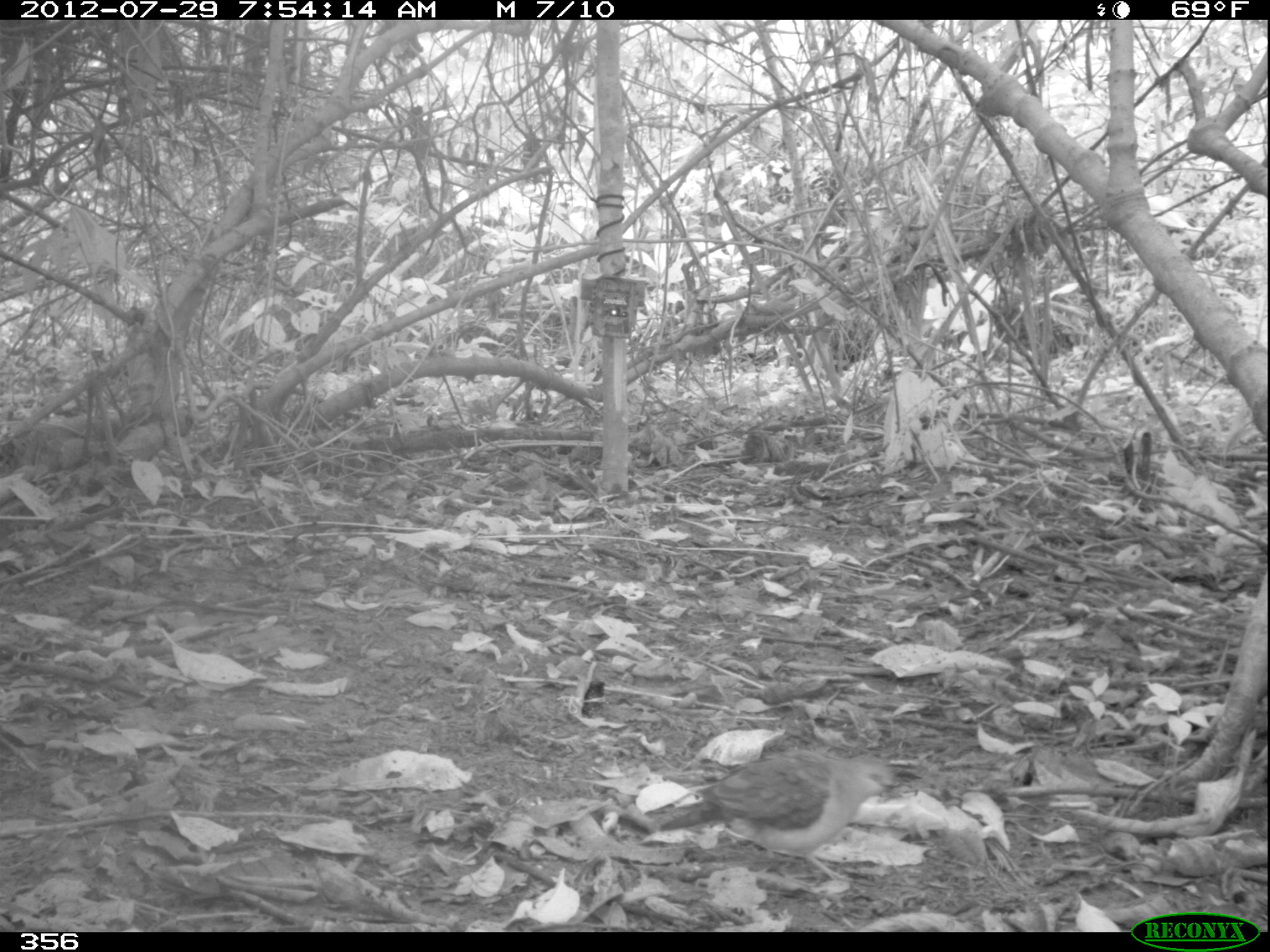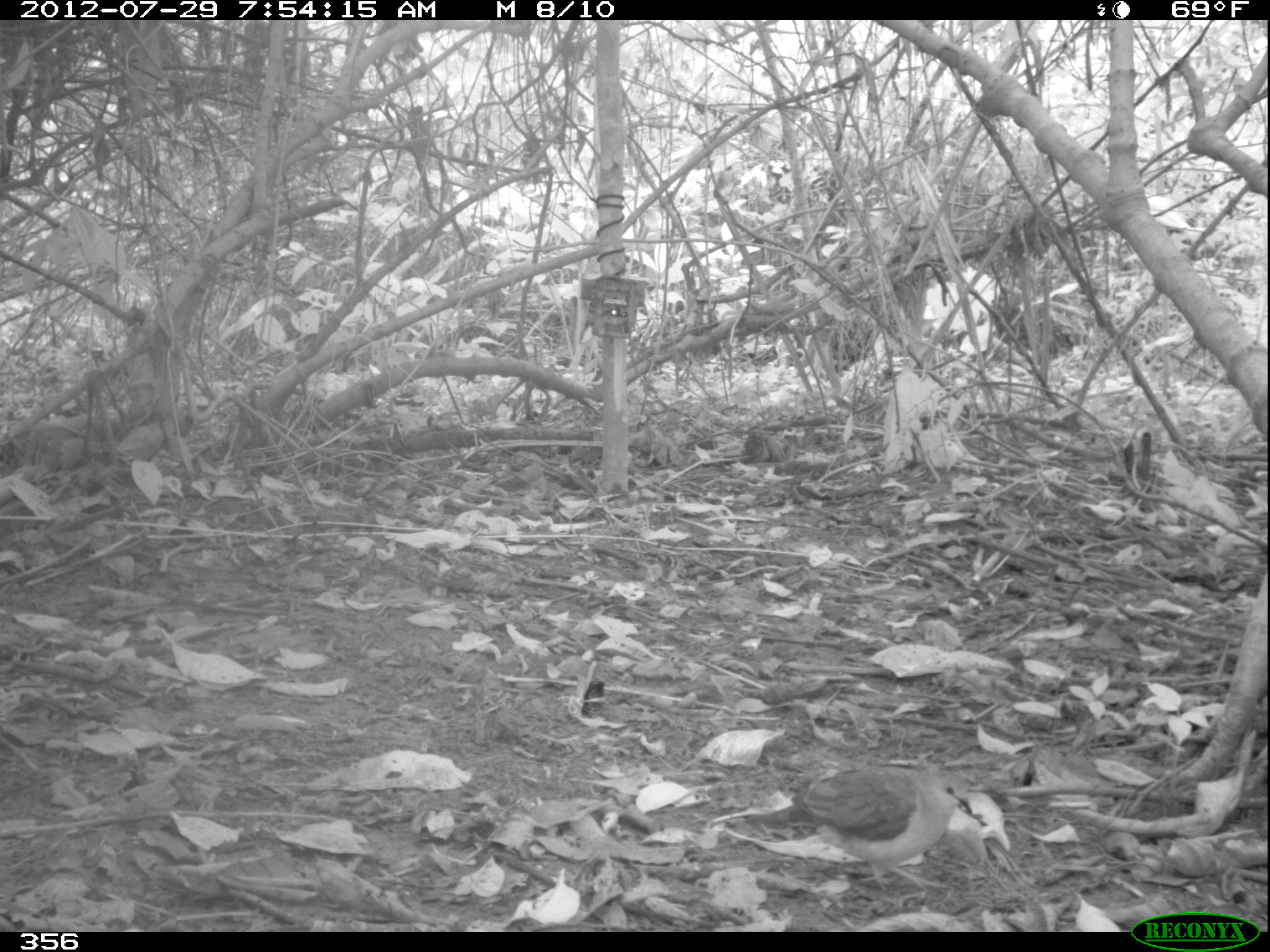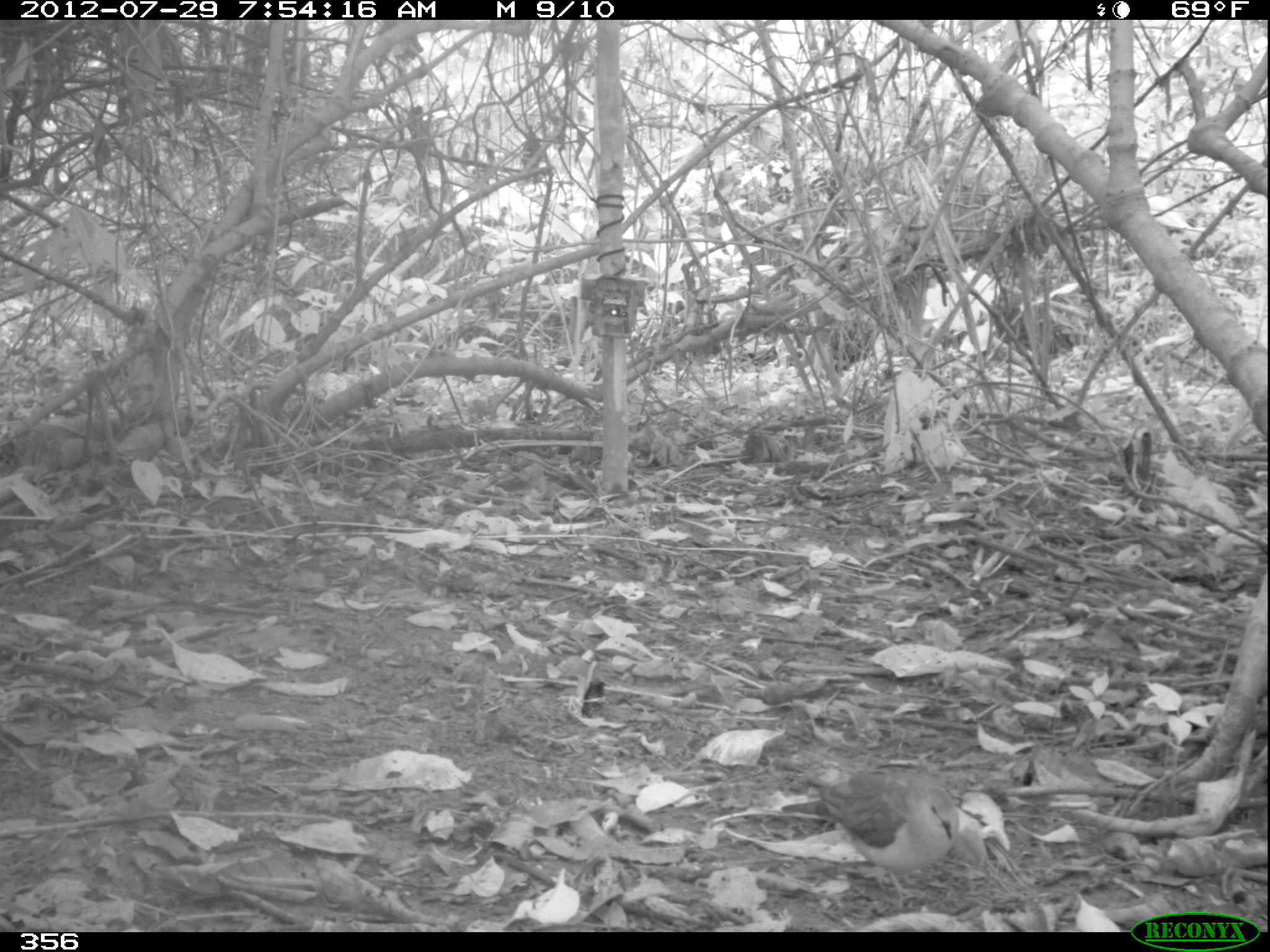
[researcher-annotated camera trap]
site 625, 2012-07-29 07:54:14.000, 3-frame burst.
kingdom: Animalia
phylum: Chordata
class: Aves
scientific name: Aves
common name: bird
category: unknown bird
Unknown bird (bird) (Aves).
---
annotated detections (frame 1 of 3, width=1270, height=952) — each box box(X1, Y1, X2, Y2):
unknown bird: box(658, 747, 903, 883)